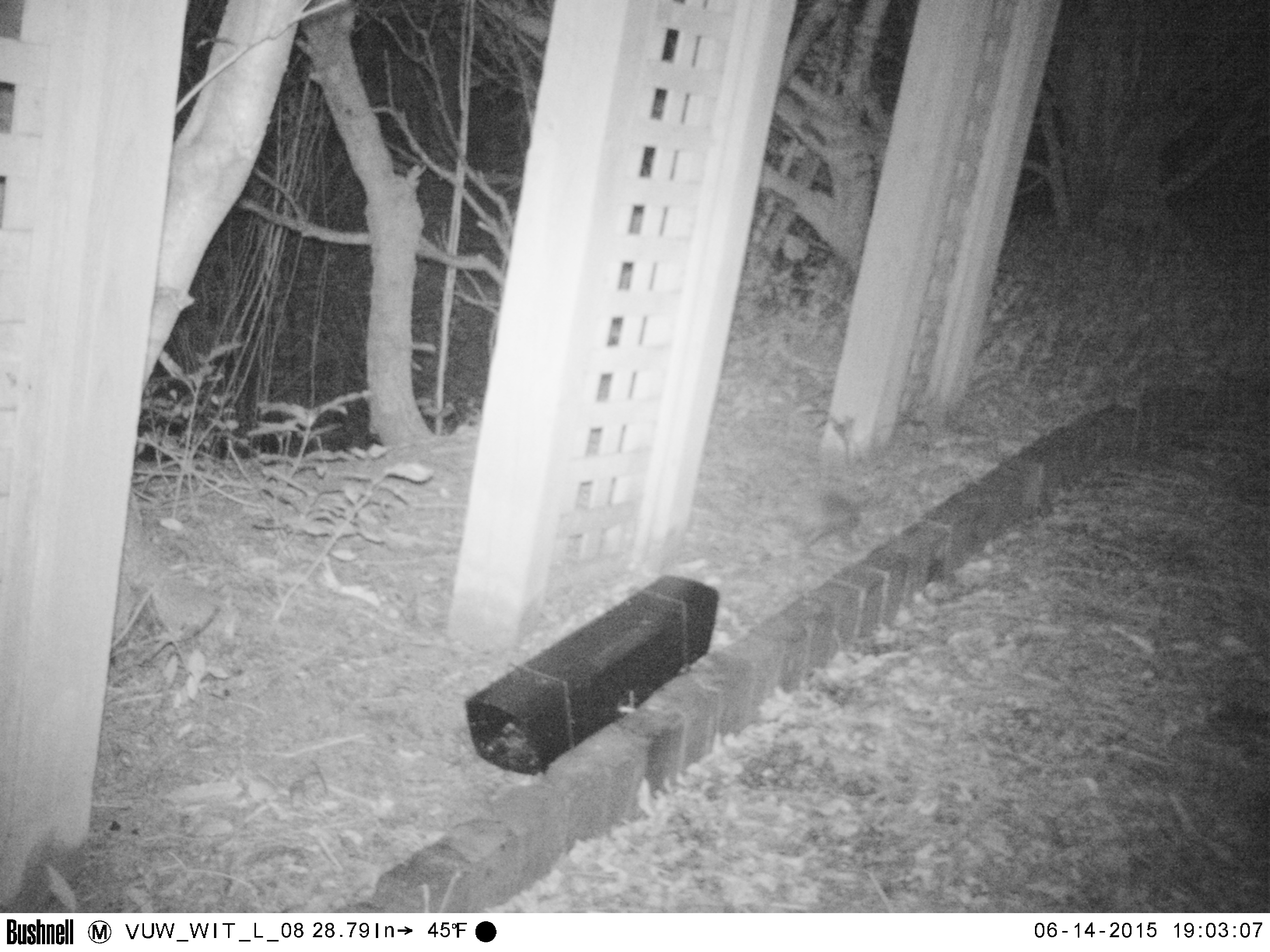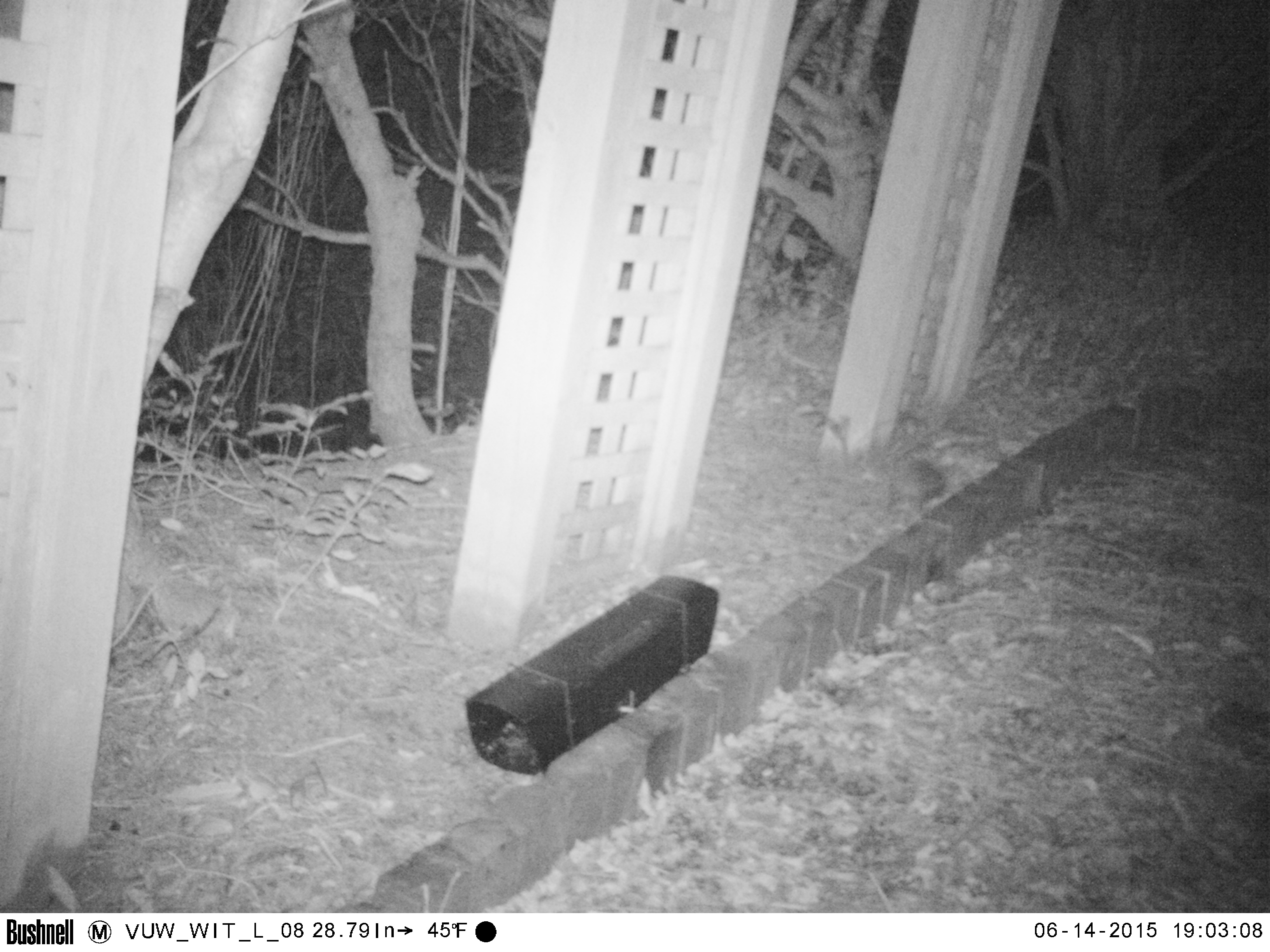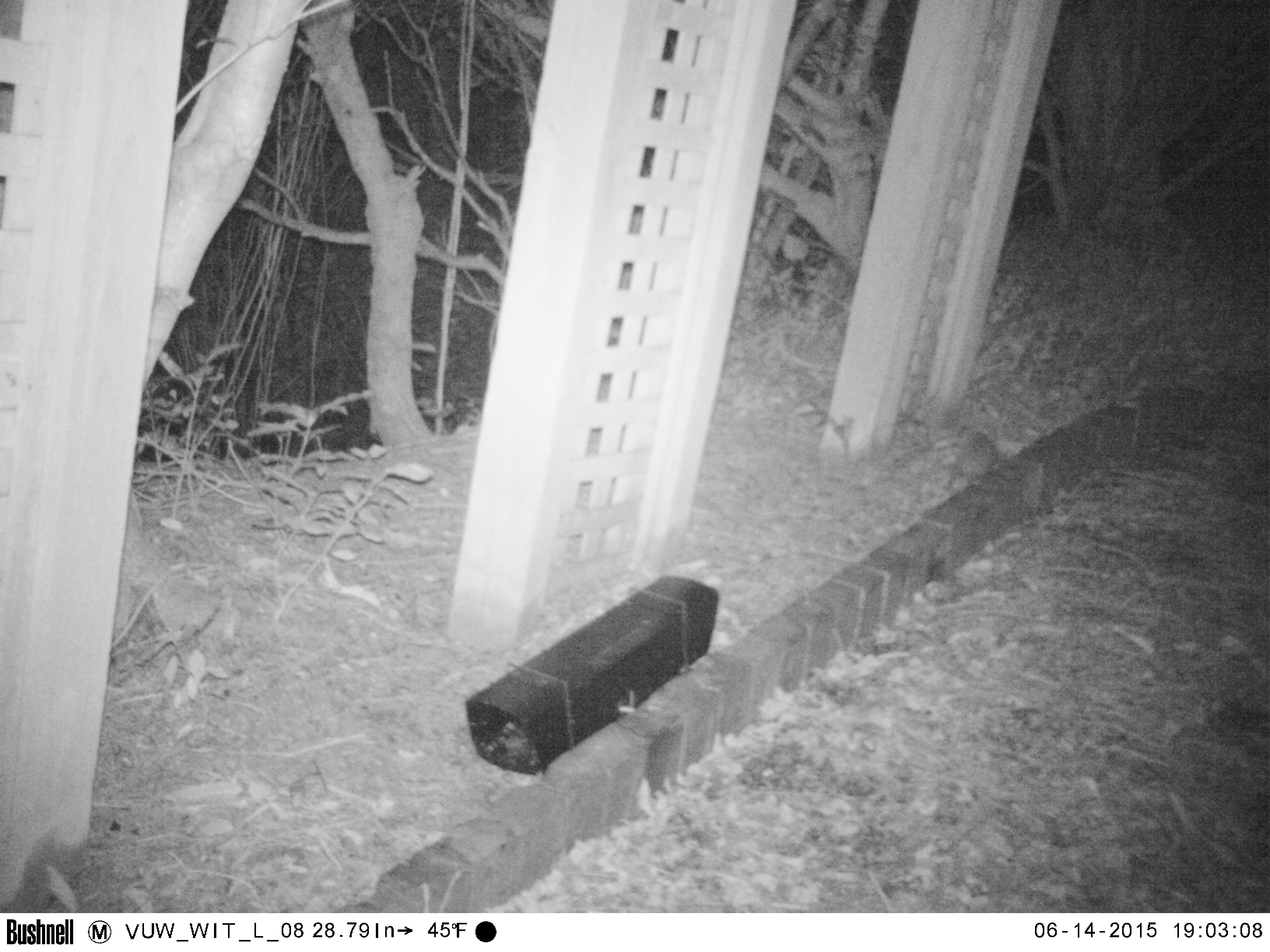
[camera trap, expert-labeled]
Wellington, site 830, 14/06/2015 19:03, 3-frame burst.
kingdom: Animalia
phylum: Chordata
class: Mammalia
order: Eulipotyphla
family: Erinaceidae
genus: Erinaceus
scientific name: Erinaceus europaeus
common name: hedgehog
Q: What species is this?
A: Hedgehog (Erinaceus europaeus).